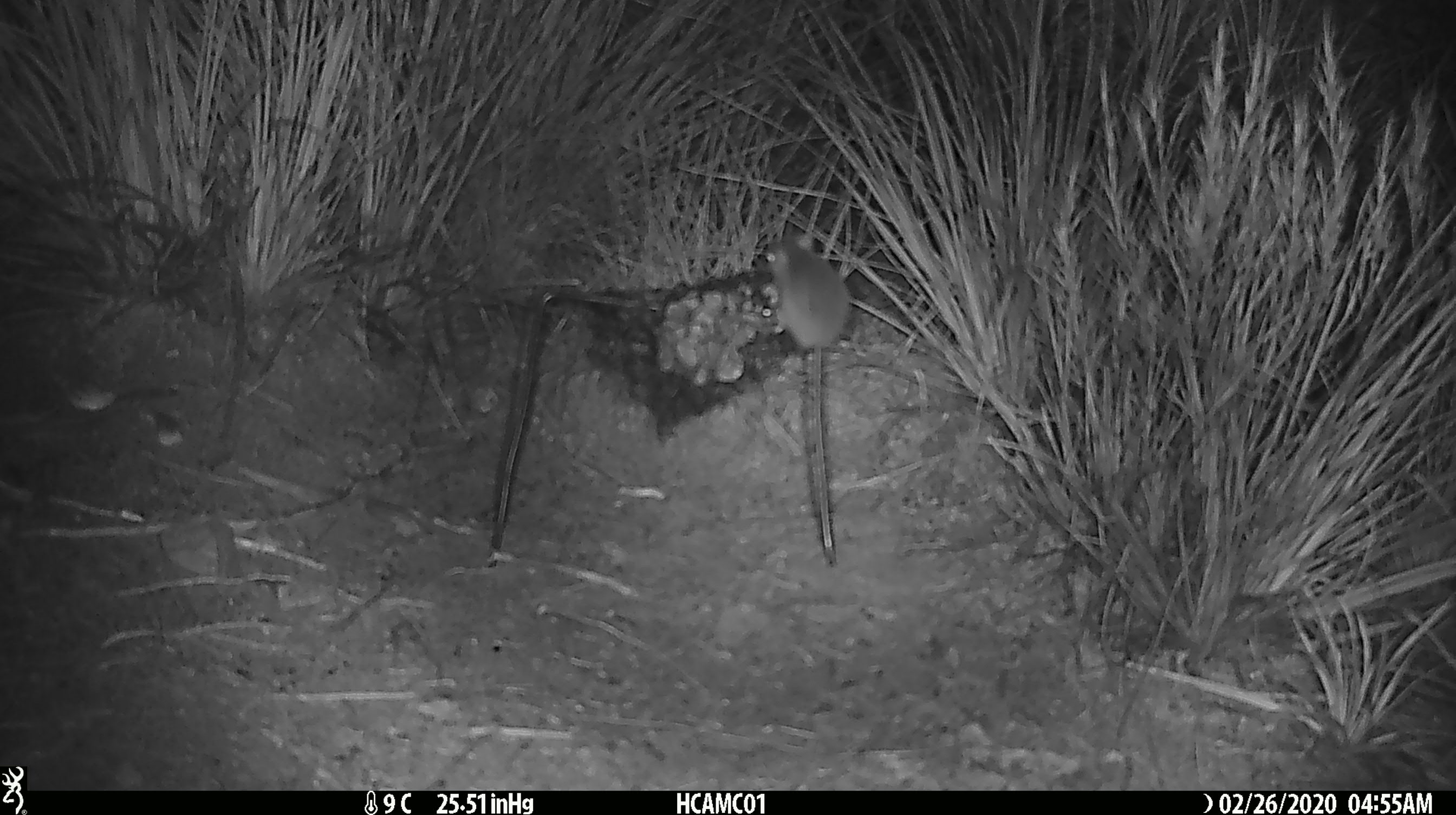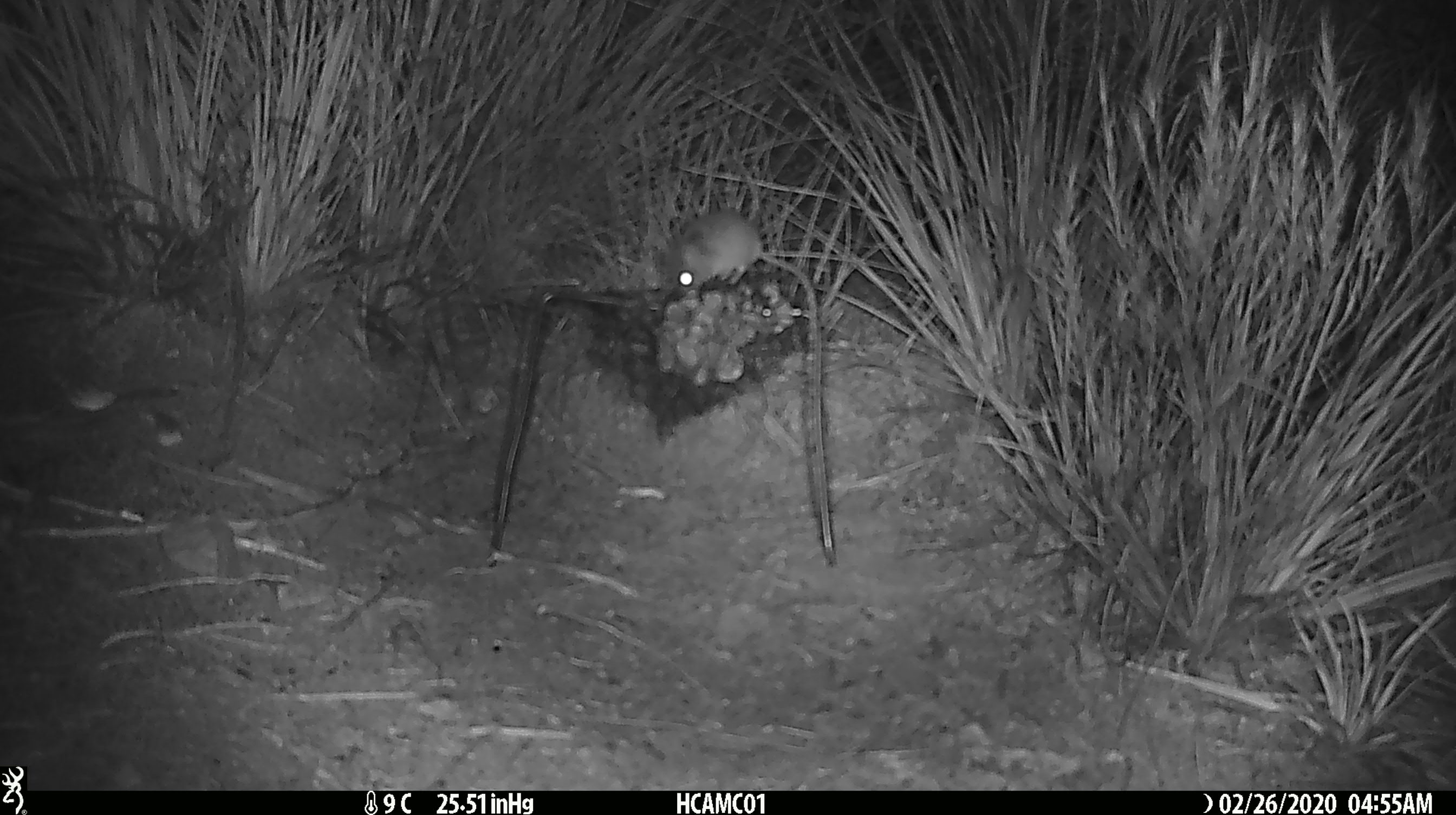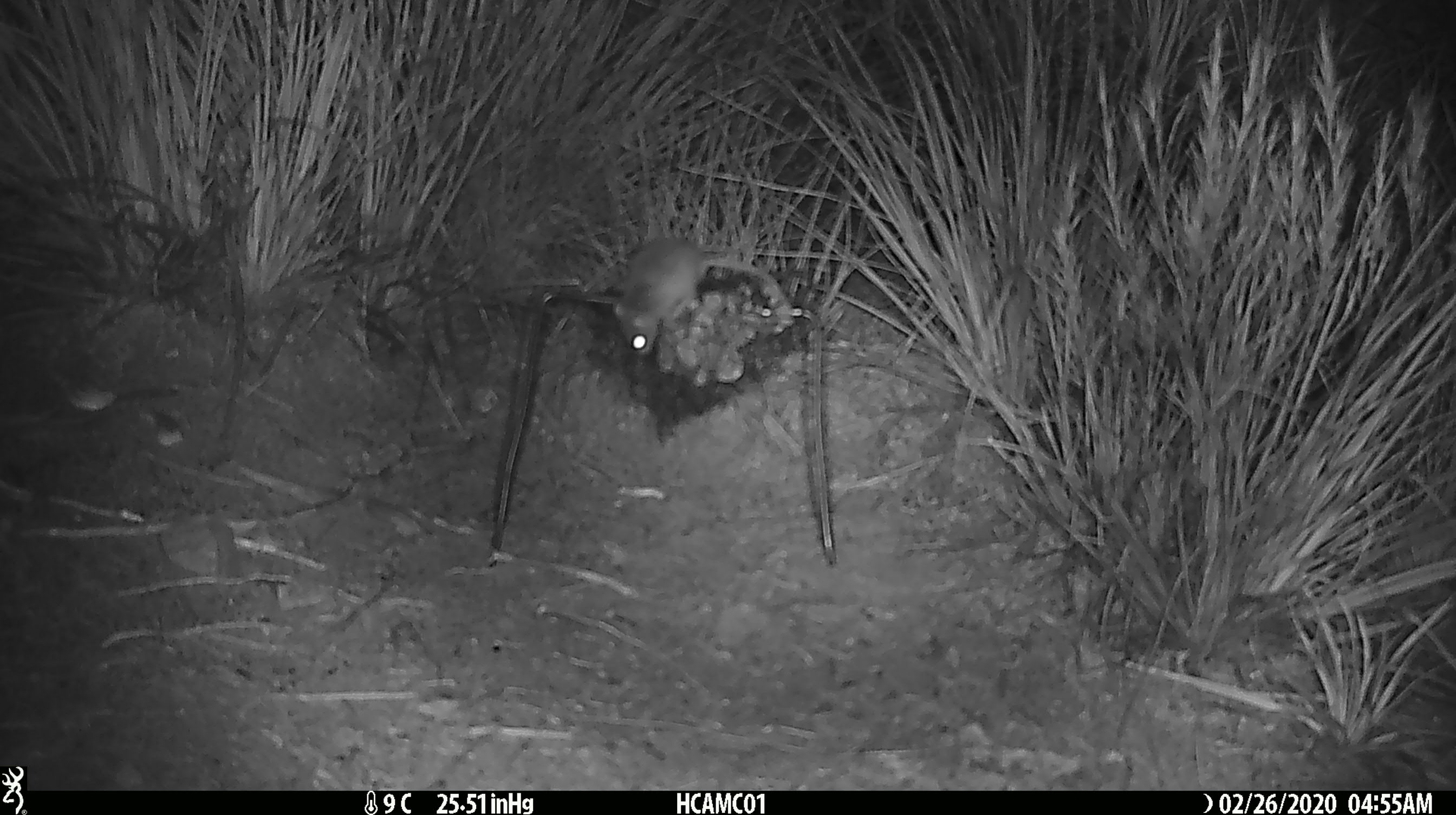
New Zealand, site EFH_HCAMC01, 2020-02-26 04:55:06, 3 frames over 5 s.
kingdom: Animalia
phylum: Chordata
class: Mammalia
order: Rodentia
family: Muridae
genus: Mus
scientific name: Mus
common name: mouse